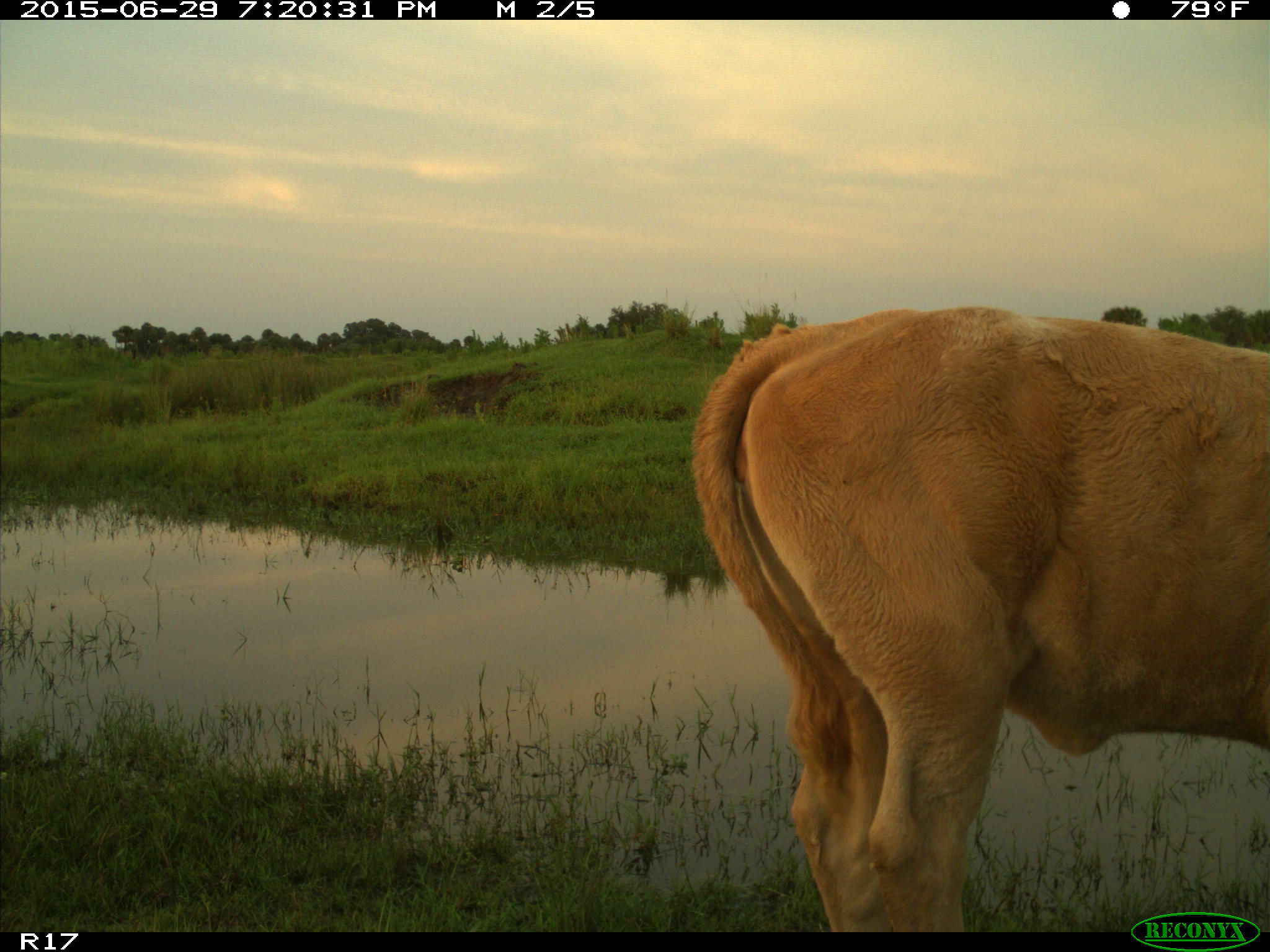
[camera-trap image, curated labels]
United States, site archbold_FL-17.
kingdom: Animalia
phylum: Chordata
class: Mammalia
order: Artiodactyla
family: Bovidae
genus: Bos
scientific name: Bos taurus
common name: domestic cow